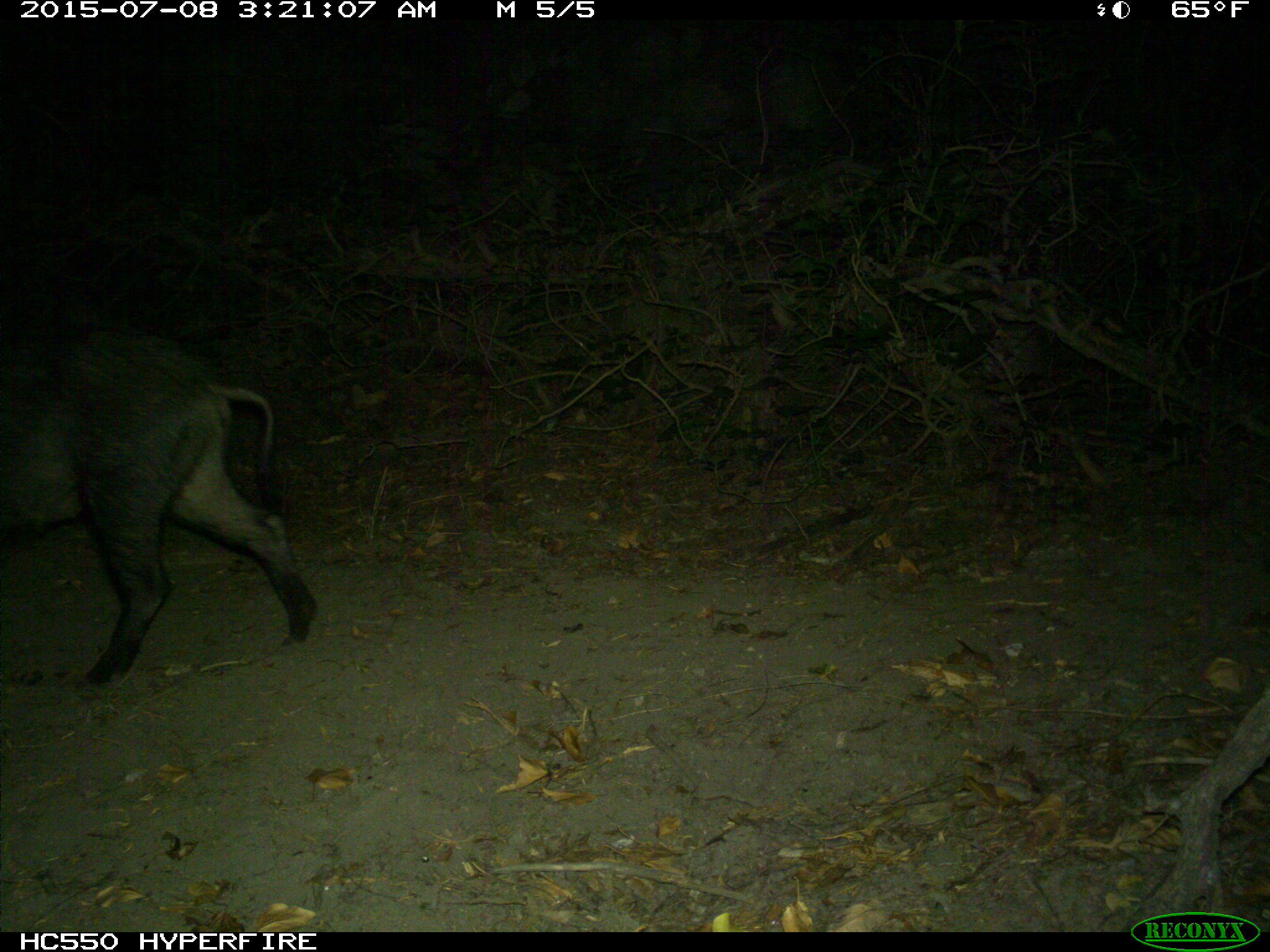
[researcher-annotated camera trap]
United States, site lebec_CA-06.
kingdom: Animalia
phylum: Chordata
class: Mammalia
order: Artiodactyla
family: Suidae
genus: Sus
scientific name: Sus scrofa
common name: wild boar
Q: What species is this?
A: Sus scrofa (wild boar).